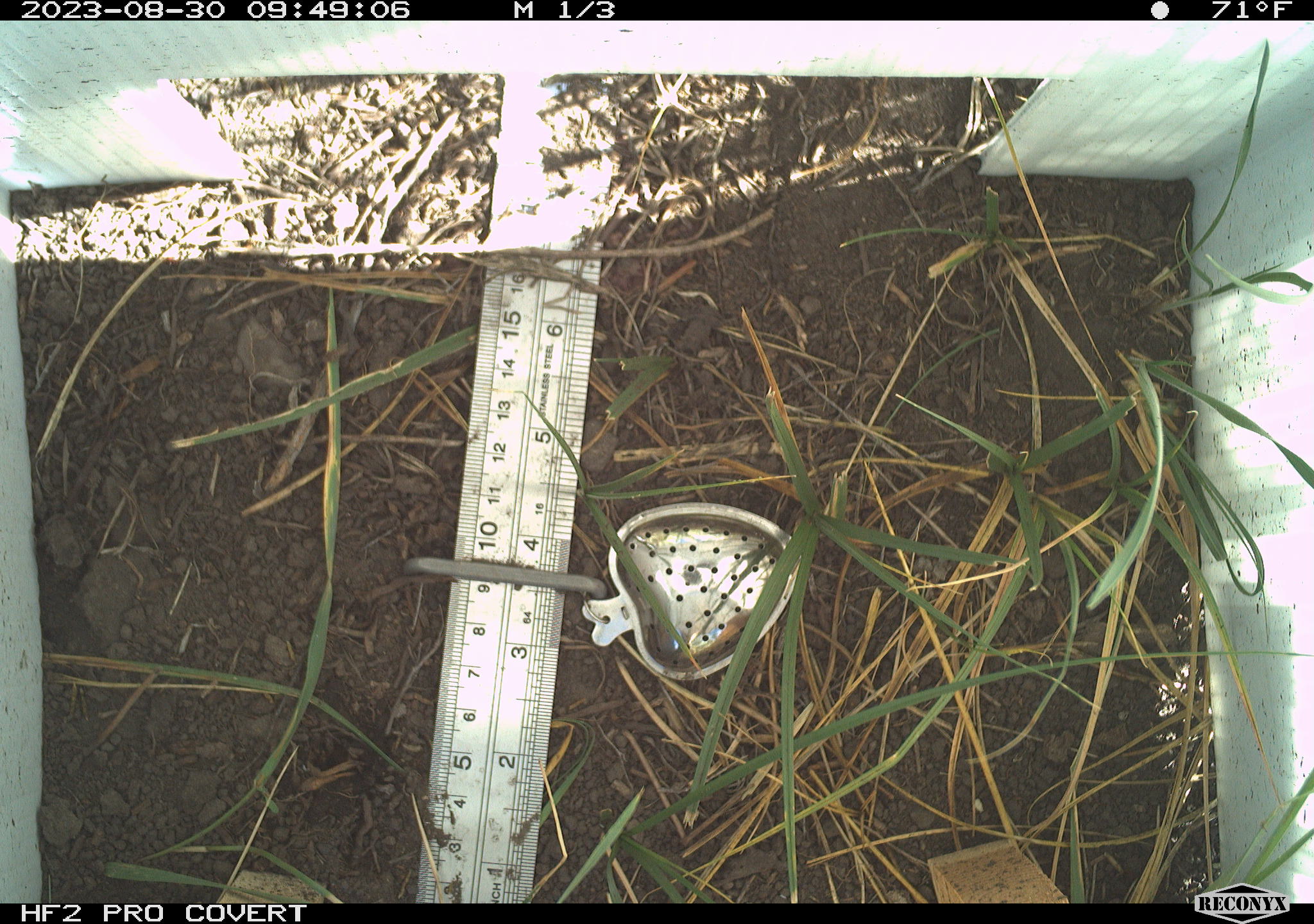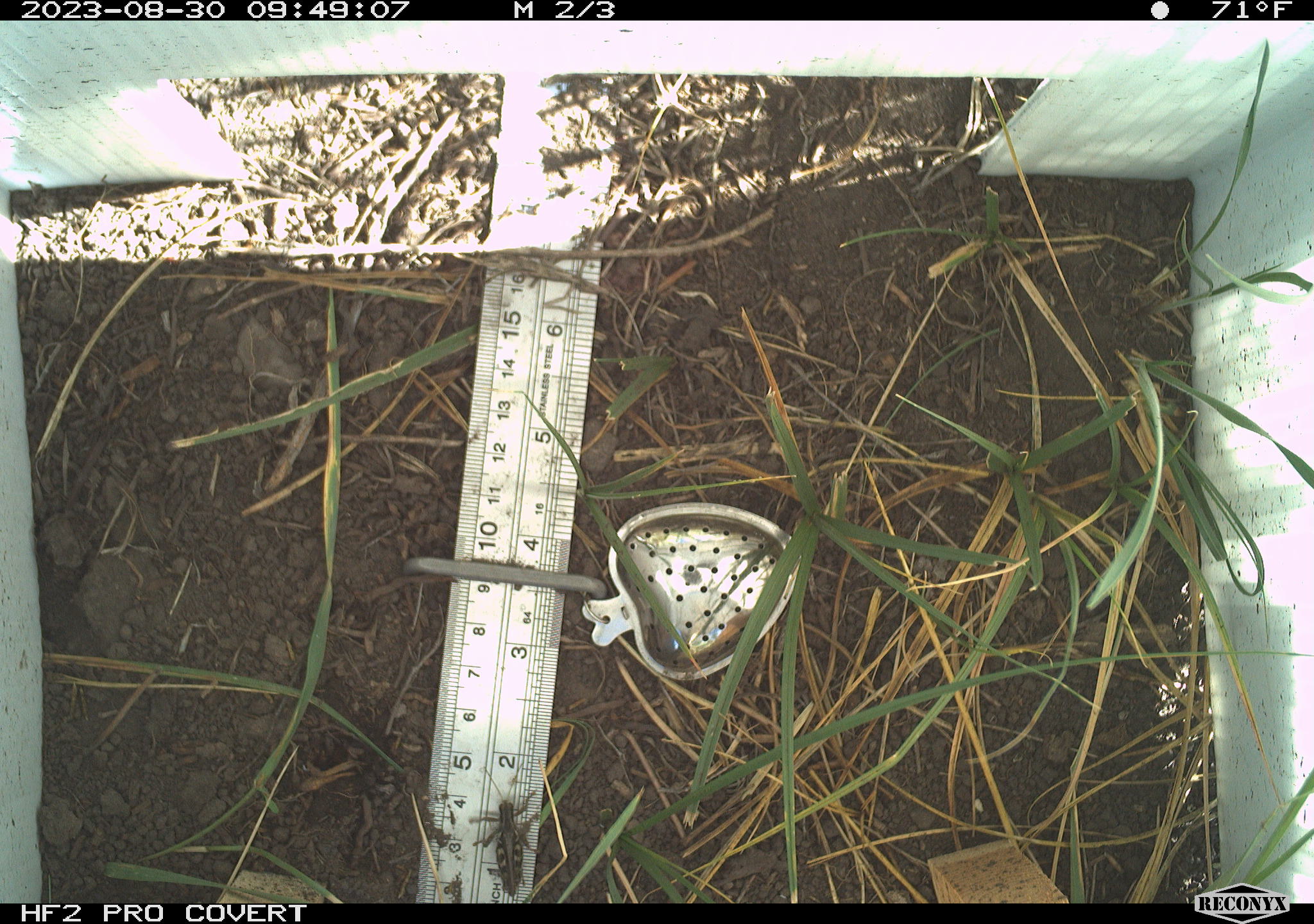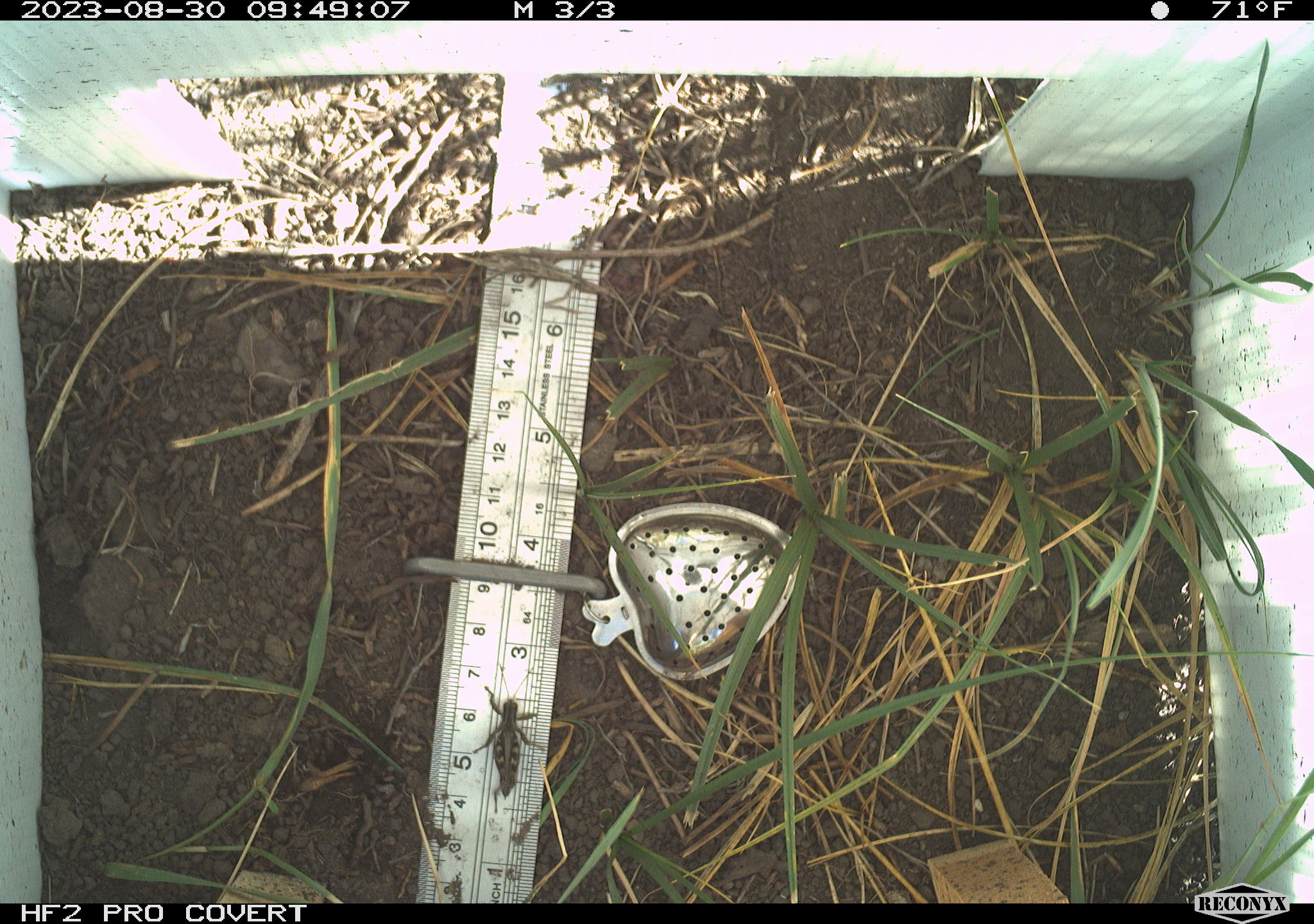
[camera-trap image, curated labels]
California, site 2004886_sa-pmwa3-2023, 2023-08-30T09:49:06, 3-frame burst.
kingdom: Animalia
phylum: Arthropoda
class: Insecta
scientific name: Insecta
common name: insect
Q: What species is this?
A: Insect (Insecta).